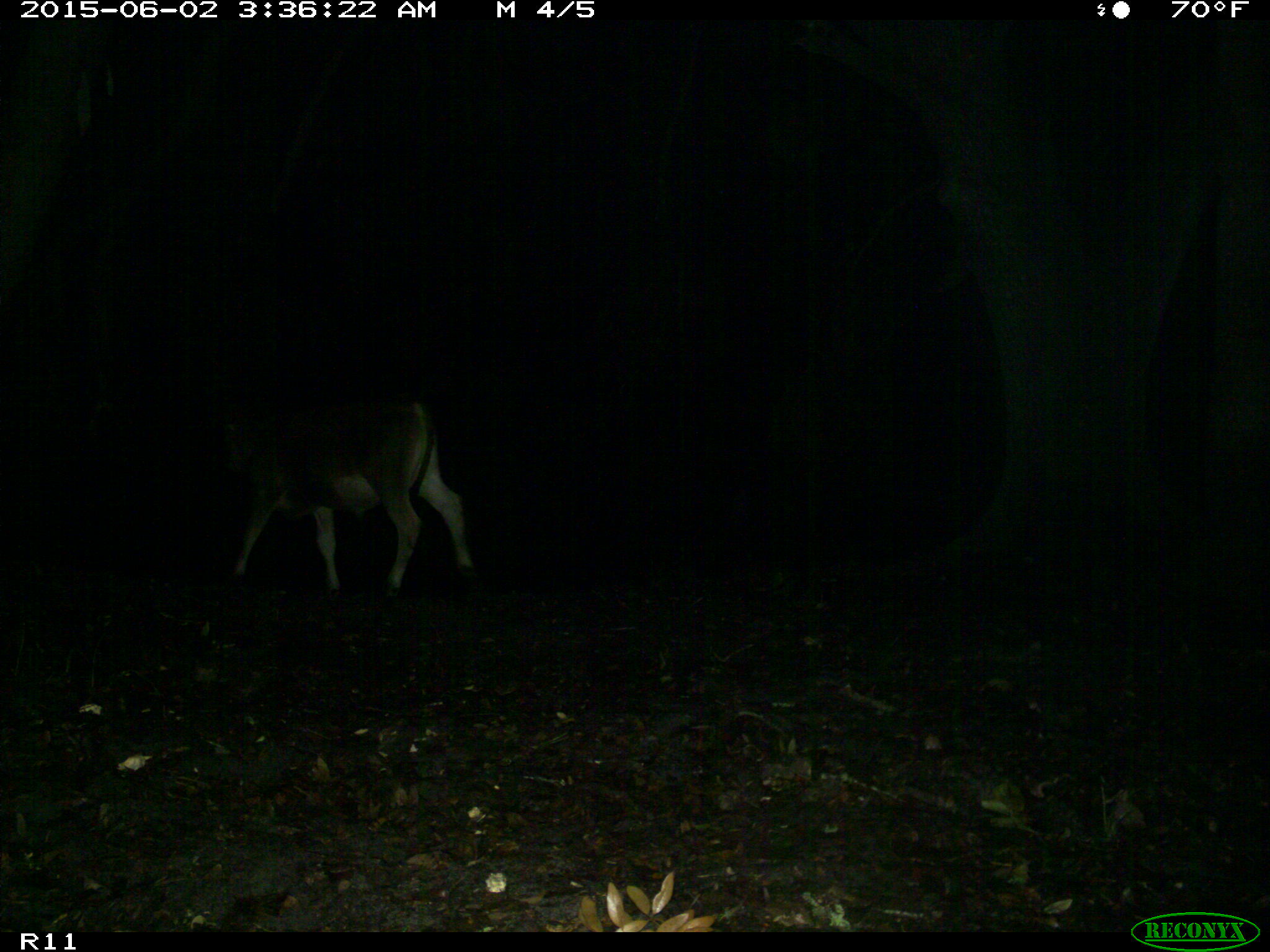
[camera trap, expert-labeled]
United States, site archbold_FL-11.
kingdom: Animalia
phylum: Chordata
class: Mammalia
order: Artiodactyla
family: Bovidae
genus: Bos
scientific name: Bos taurus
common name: domestic cow